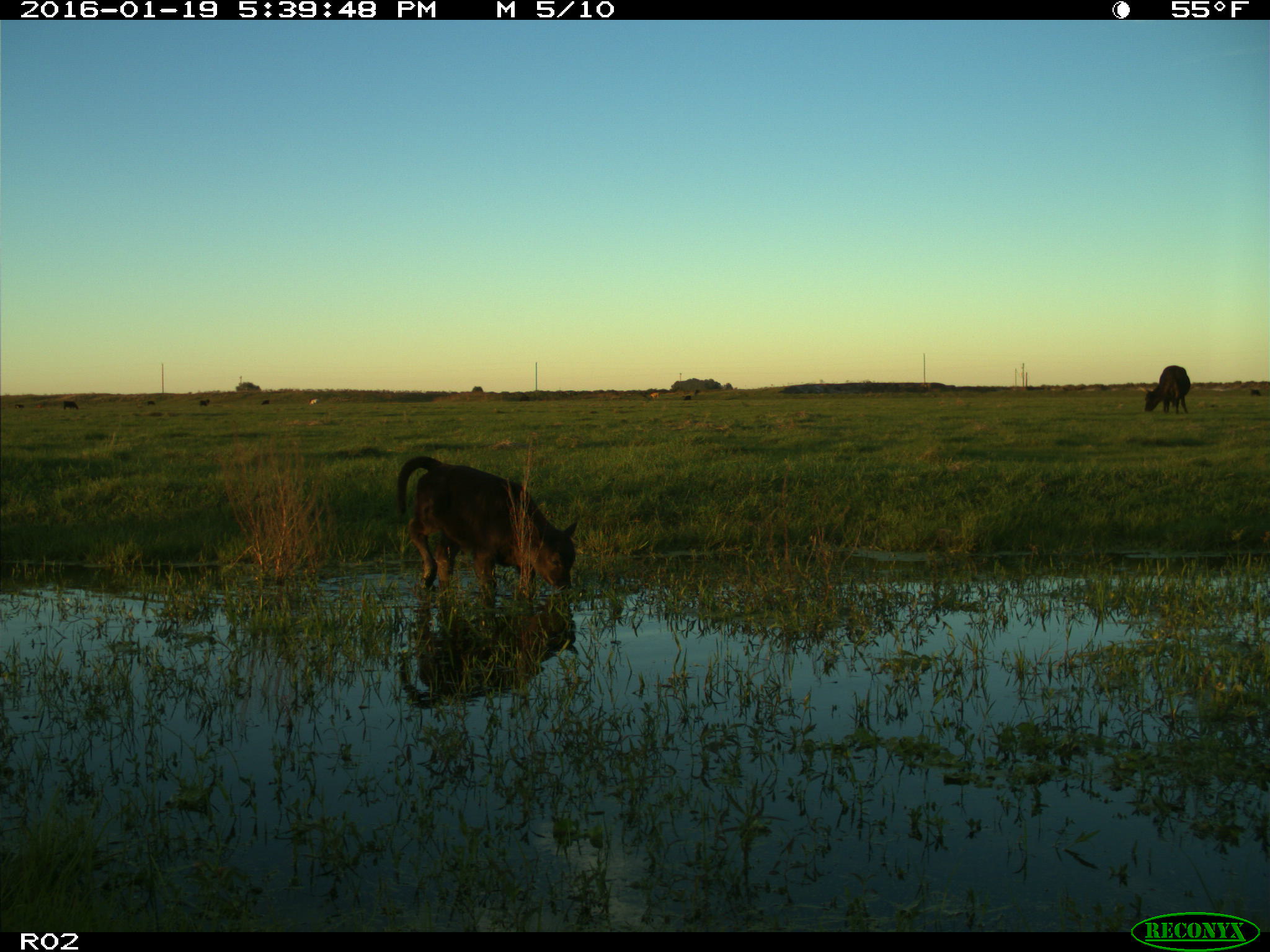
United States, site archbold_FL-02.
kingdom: Animalia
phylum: Chordata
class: Mammalia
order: Artiodactyla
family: Bovidae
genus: Bos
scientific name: Bos taurus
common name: domestic cow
Bos taurus (domestic cow).